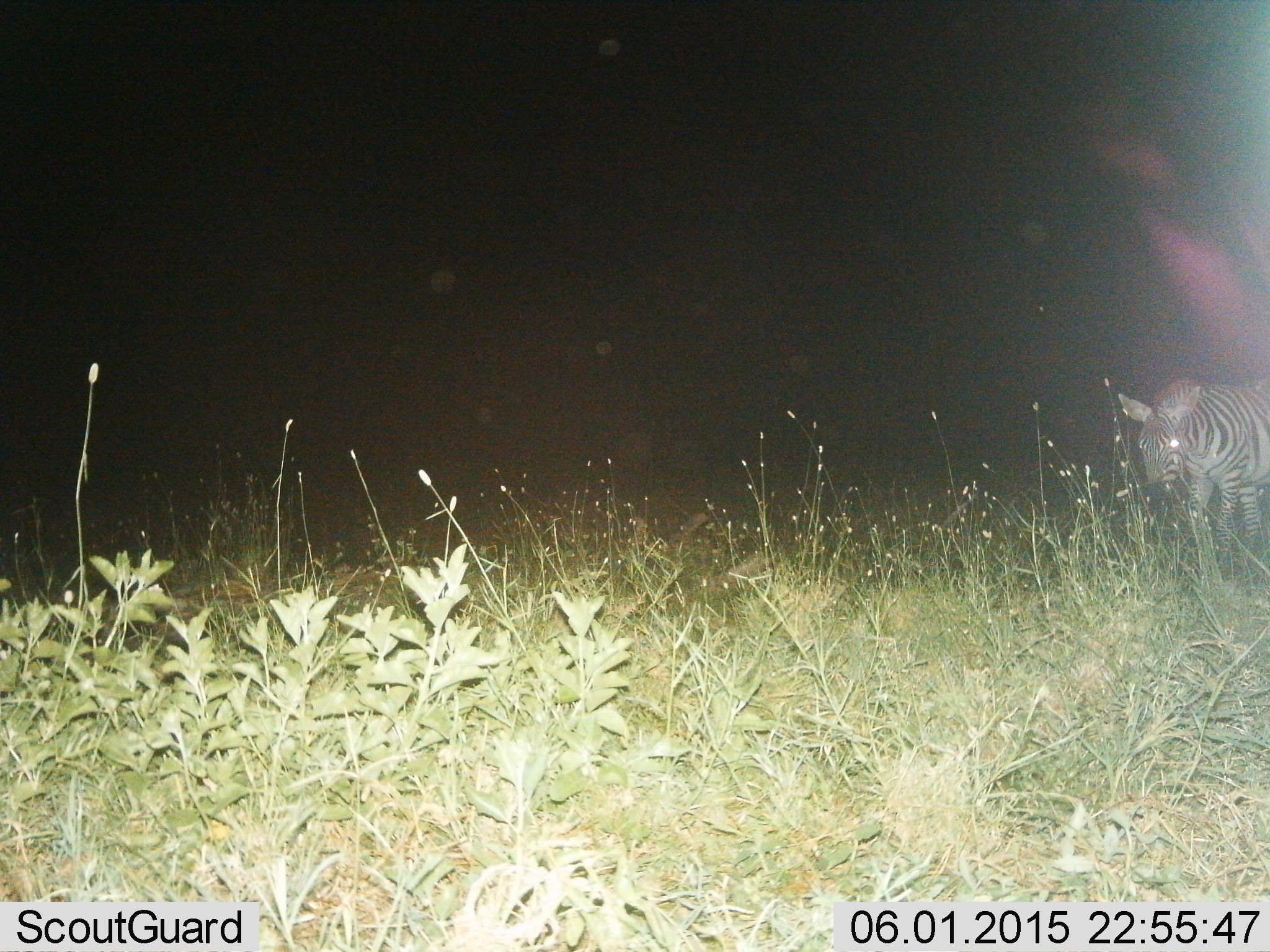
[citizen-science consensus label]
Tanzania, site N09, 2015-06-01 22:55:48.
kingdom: Animalia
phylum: Chordata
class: Mammalia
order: Perissodactyla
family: Equidae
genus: Equus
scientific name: Equus quagga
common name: plains zebra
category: zebra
Zebra (plains zebra) (Equus quagga), count 1. Behavior (volunteer vote fractions): standing 50%, resting 10%, moving 50%, interacting 0%. Young present (vote fraction): 0%. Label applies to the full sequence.